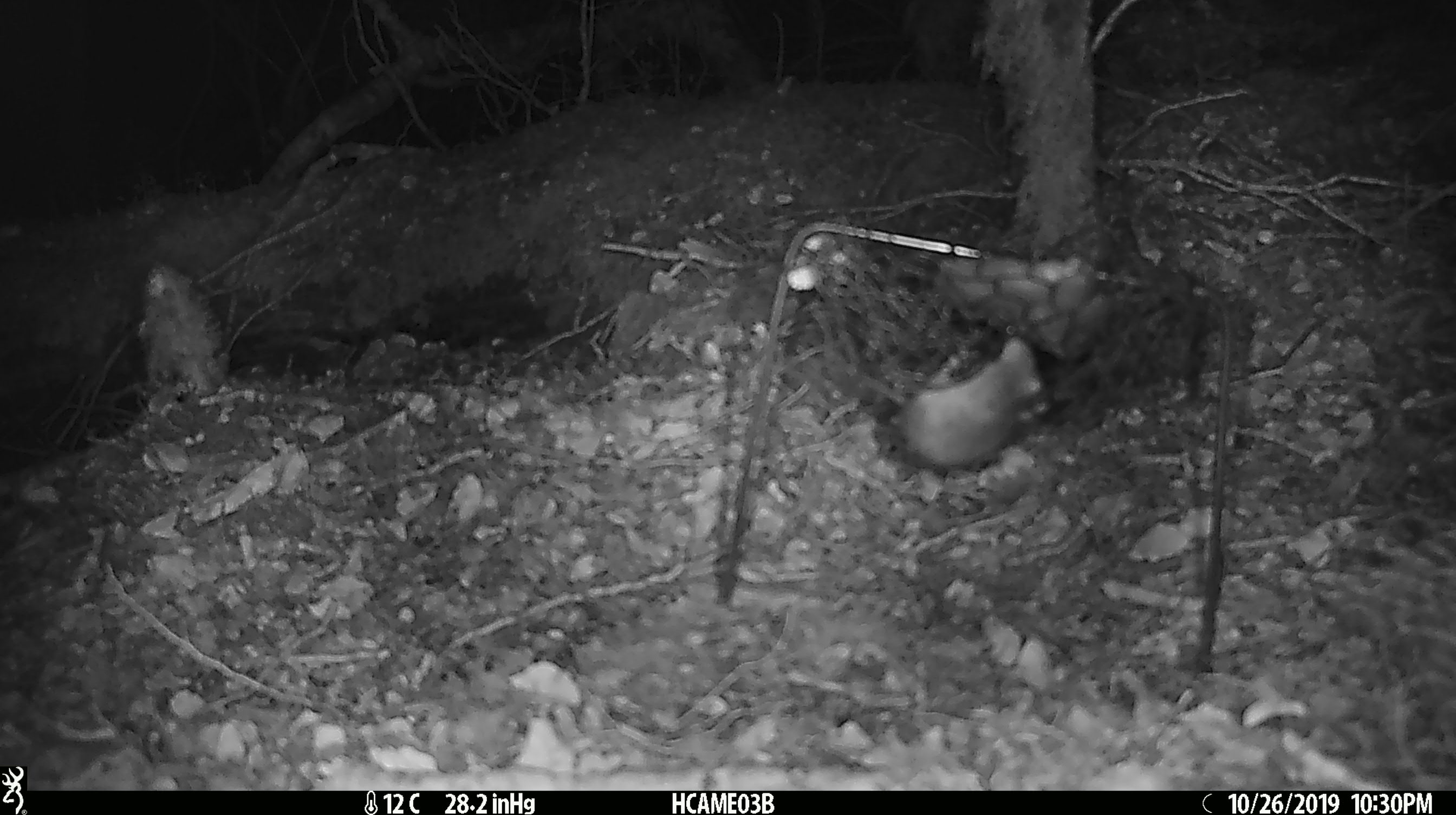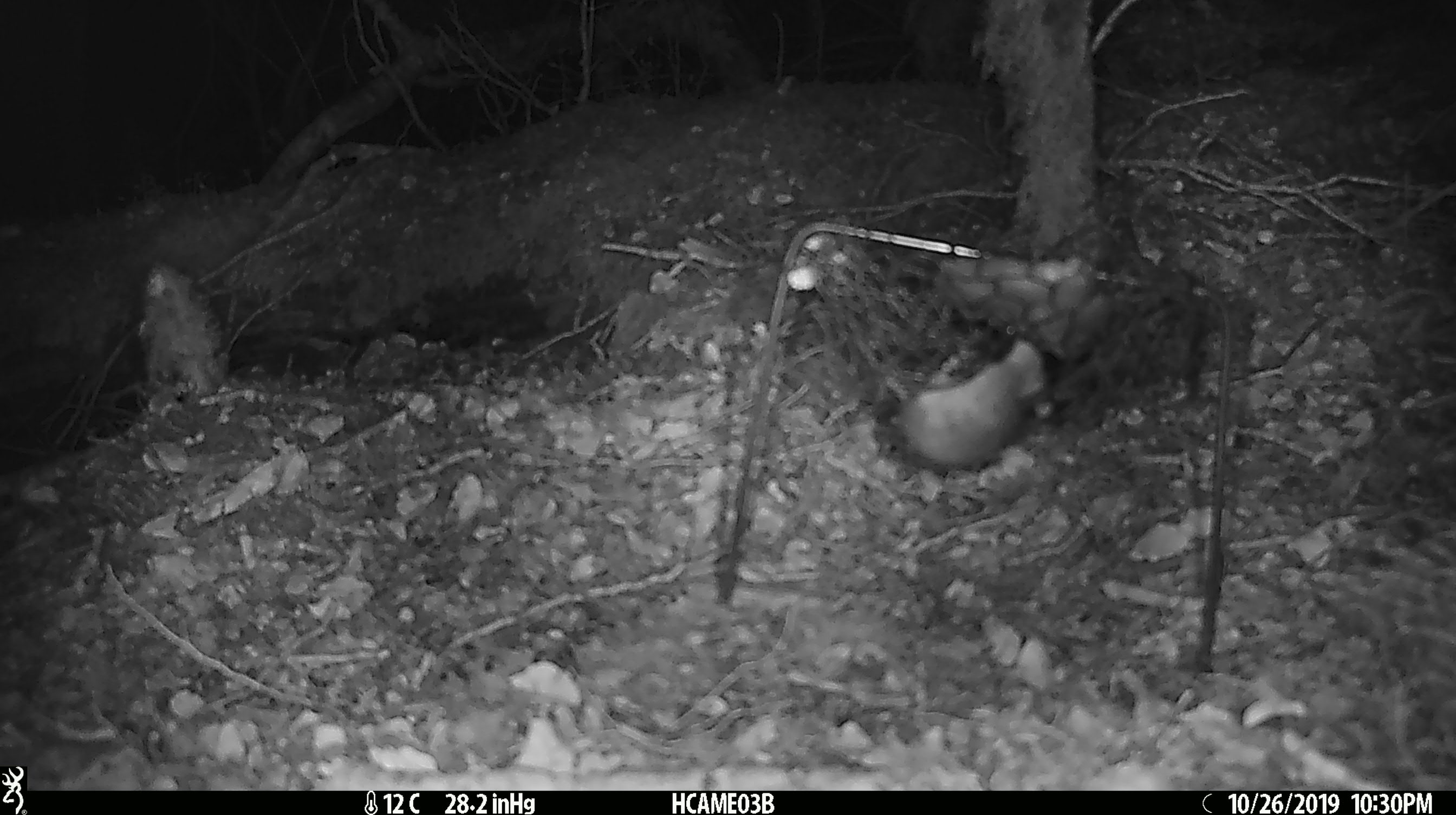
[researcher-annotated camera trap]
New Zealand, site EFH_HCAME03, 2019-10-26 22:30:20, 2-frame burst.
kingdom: Animalia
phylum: Chordata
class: Mammalia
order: Rodentia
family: Muridae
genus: Mus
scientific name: Mus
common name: mouse